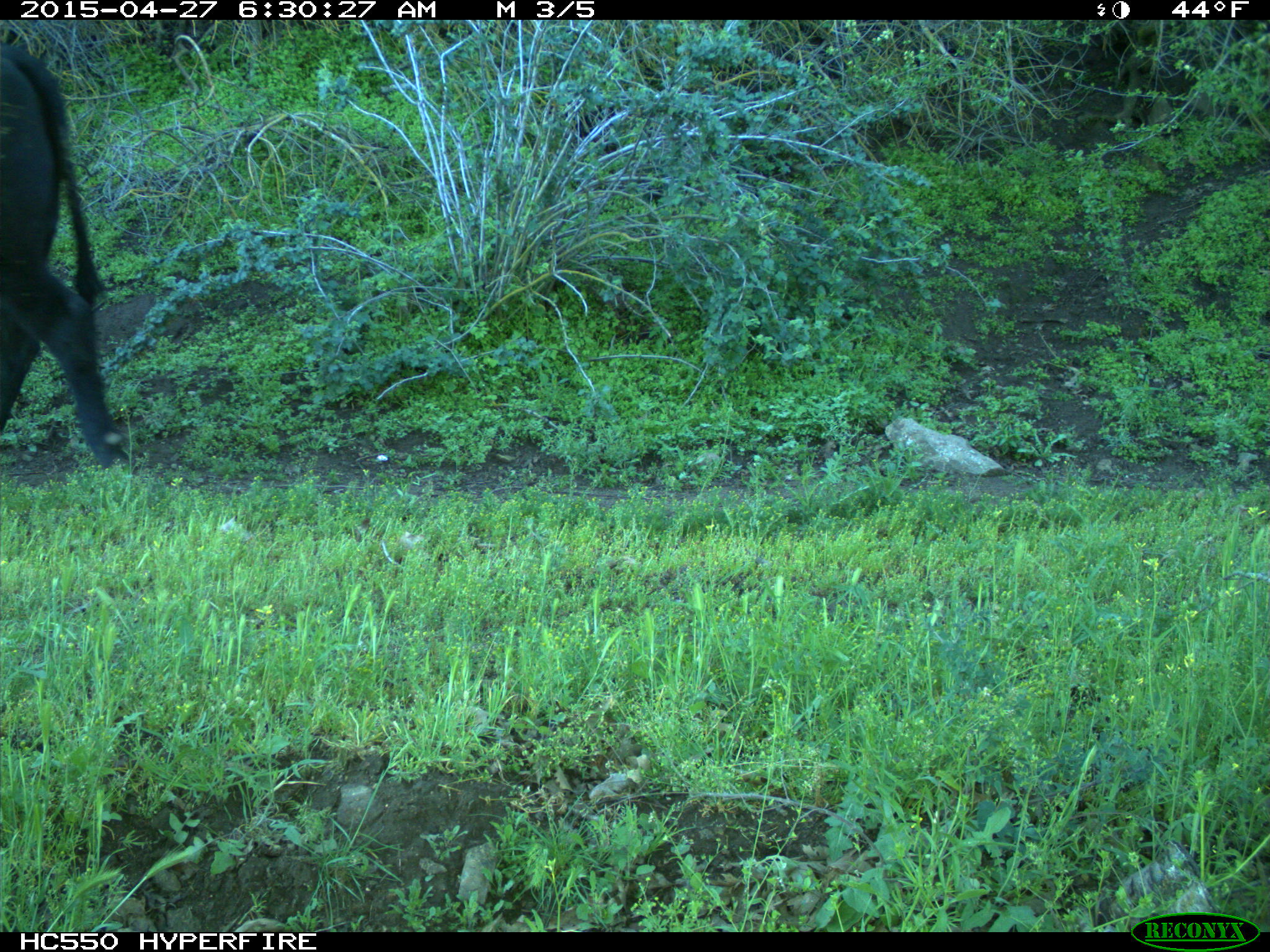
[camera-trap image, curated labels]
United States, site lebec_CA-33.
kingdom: Animalia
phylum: Chordata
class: Mammalia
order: Artiodactyla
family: Bovidae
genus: Bos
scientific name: Bos taurus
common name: domestic cow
Bos taurus (domestic cow).